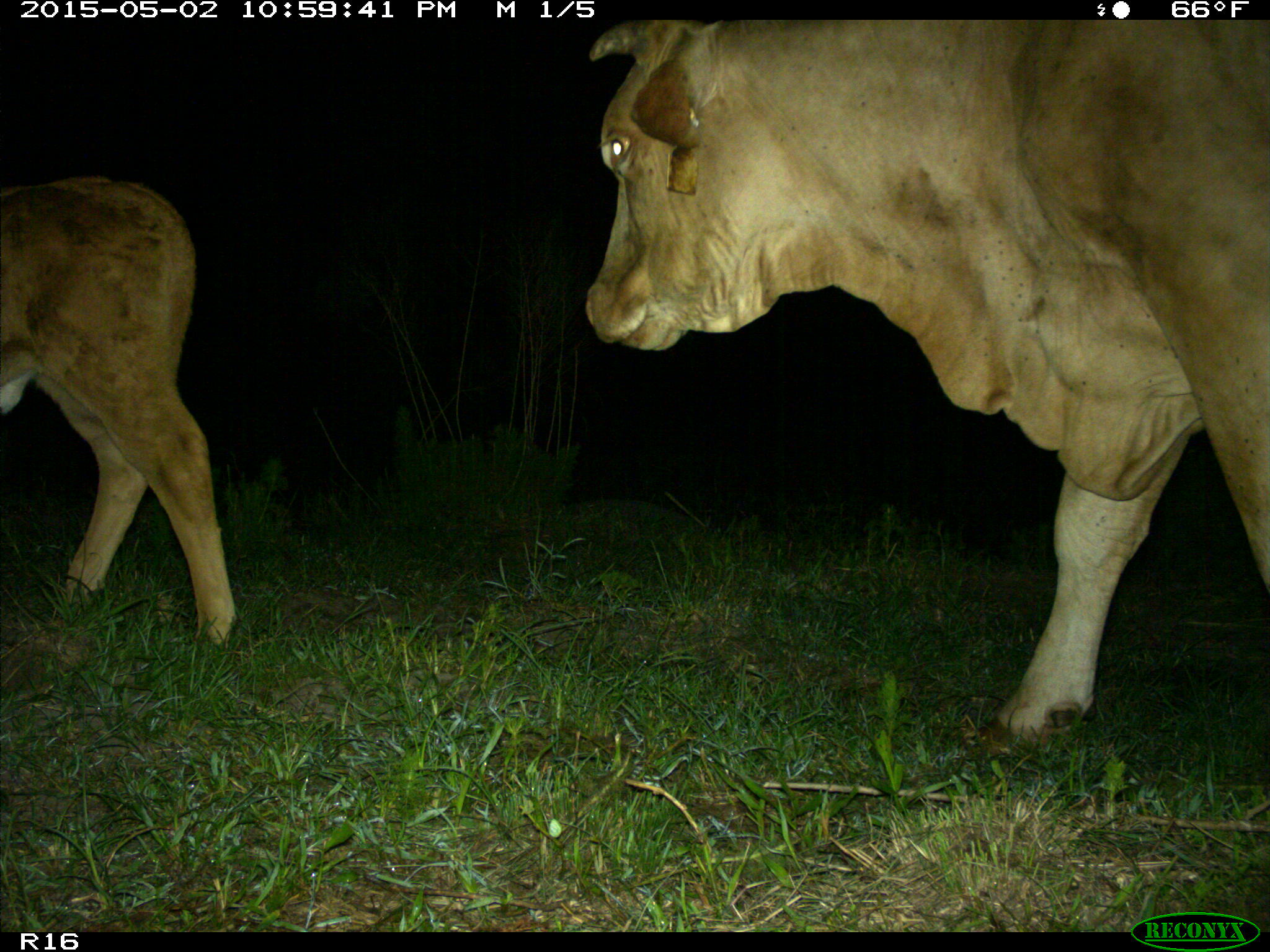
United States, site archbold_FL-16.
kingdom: Animalia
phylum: Chordata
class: Mammalia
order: Artiodactyla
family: Bovidae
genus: Bos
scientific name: Bos taurus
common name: domestic cow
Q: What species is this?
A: Bos taurus (domestic cow).